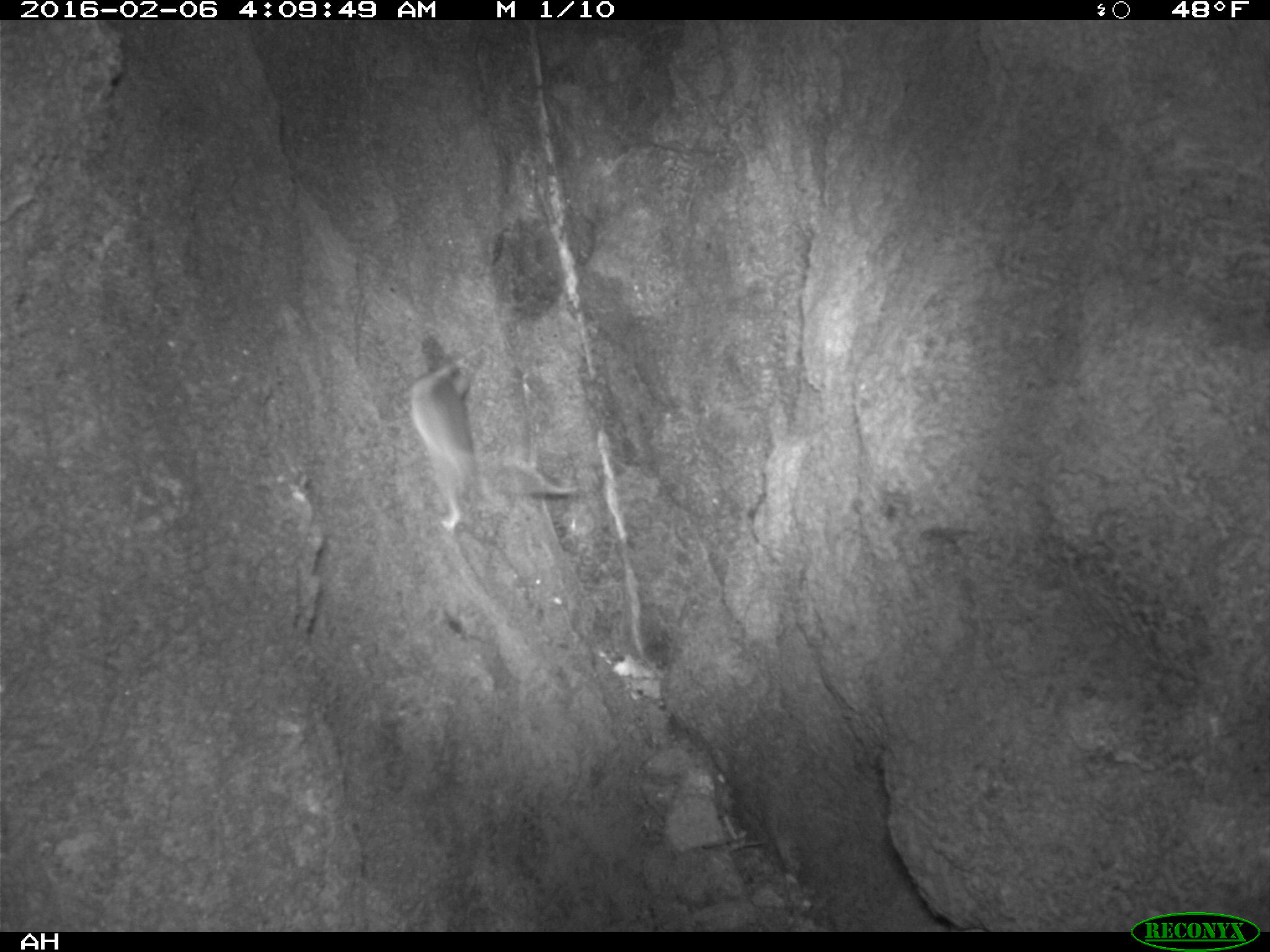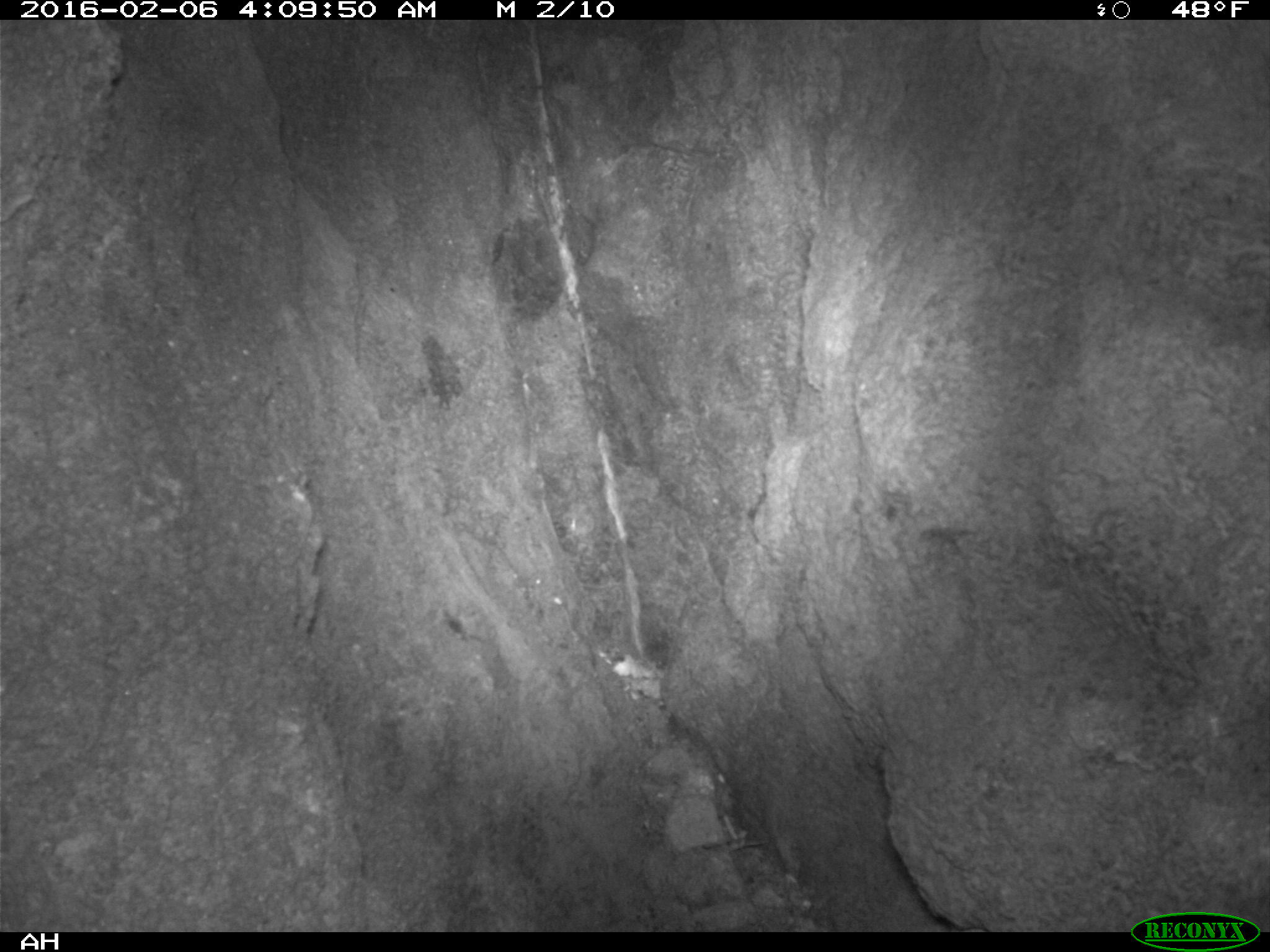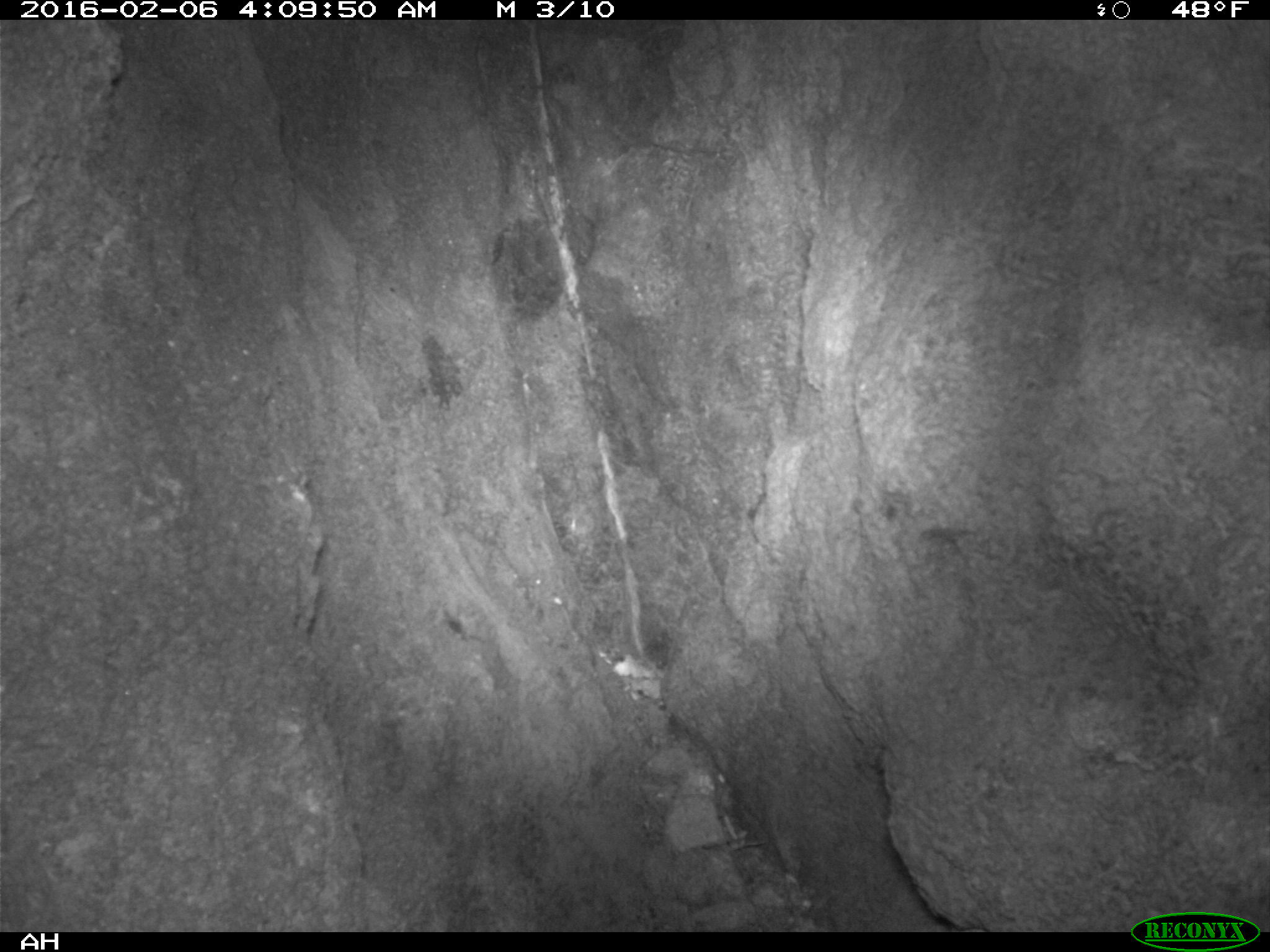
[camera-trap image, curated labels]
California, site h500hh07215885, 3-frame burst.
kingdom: Animalia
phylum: Chordata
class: Mammalia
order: Rodentia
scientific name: Rodentia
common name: rodent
Rodent (Rodentia).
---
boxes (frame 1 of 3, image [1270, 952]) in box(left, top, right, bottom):
rodent: box(408, 363, 477, 541)